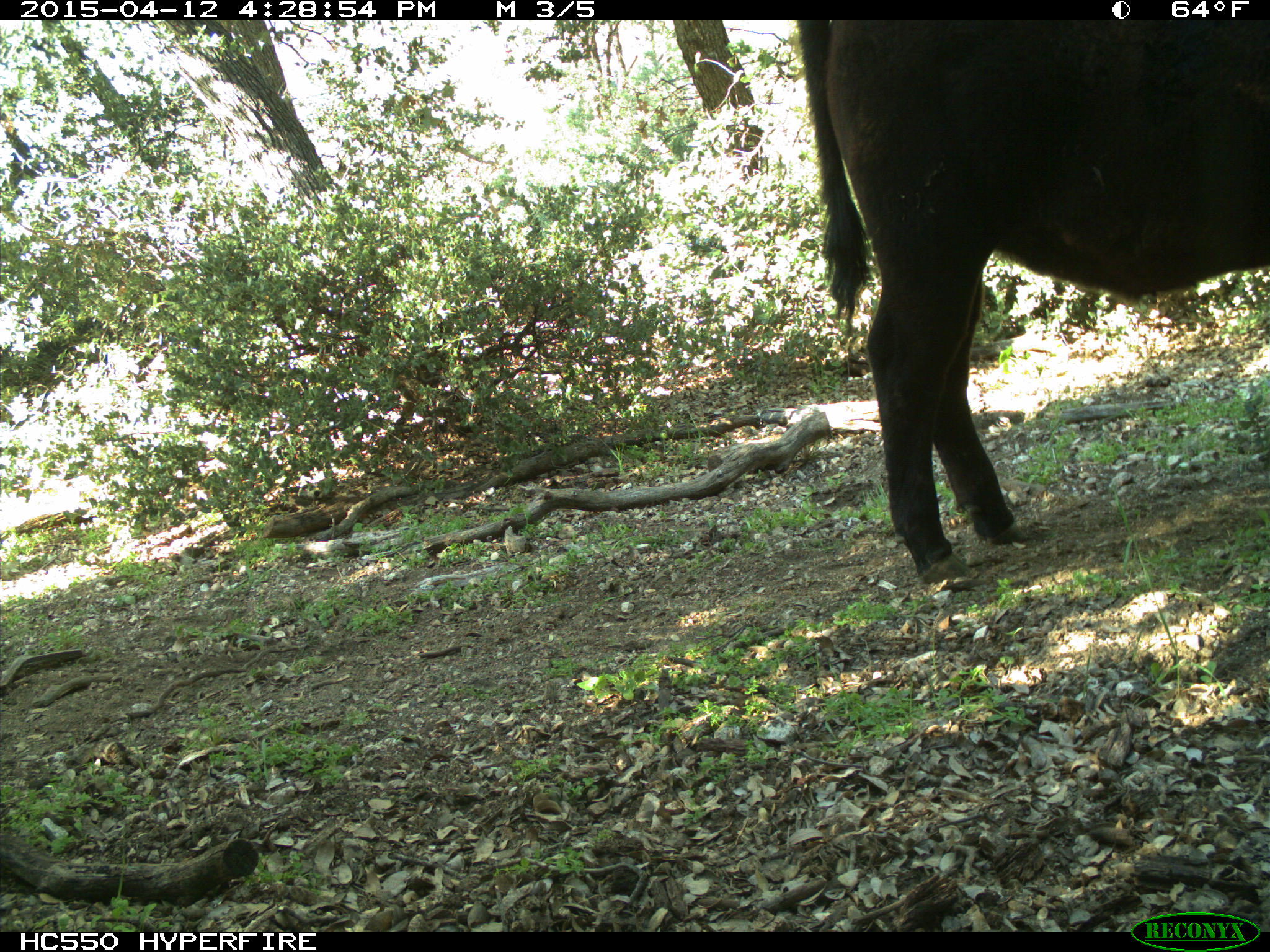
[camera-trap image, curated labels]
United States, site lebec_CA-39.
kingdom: Animalia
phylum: Chordata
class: Mammalia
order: Artiodactyla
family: Bovidae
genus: Bos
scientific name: Bos taurus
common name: domestic cow